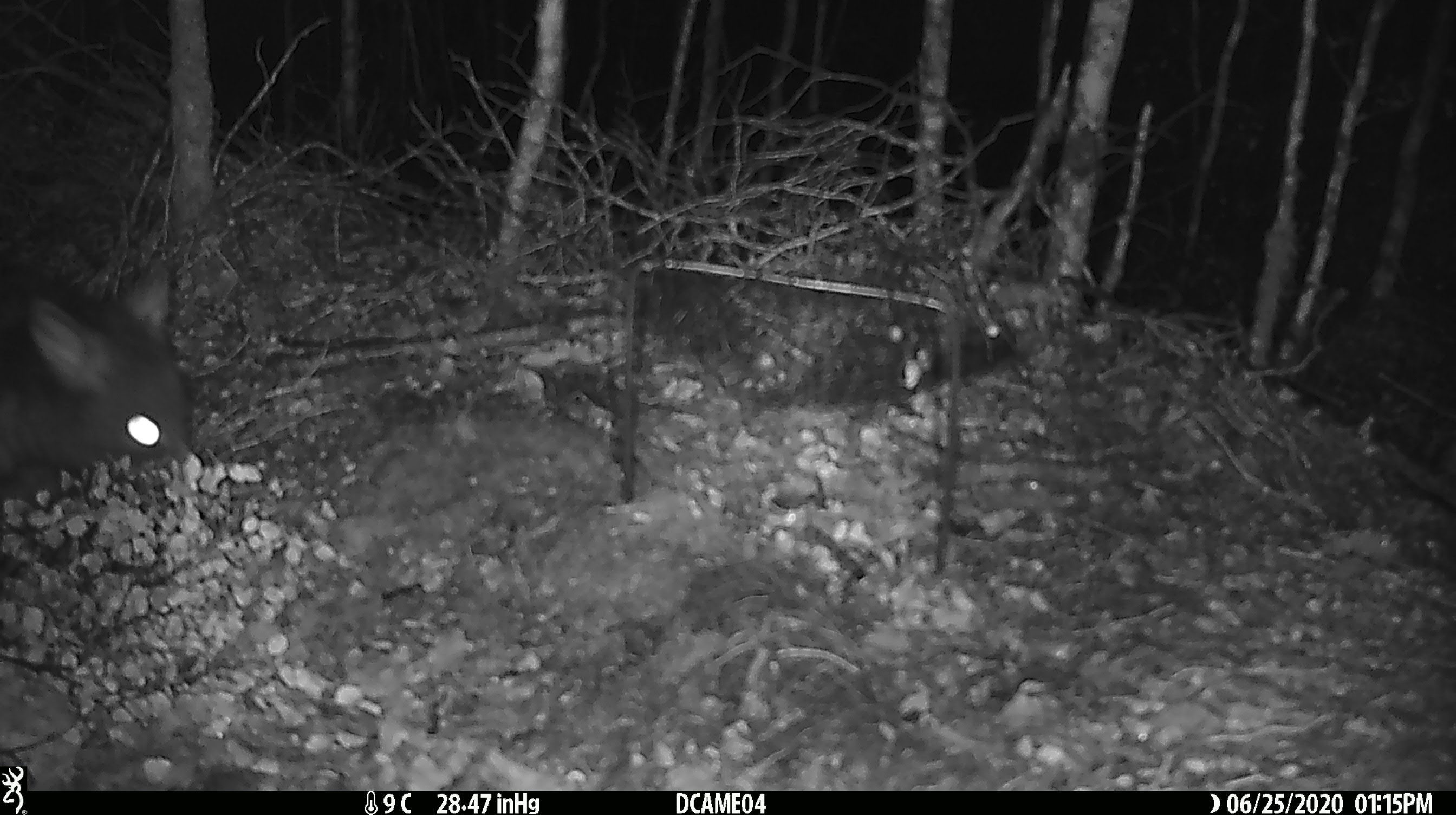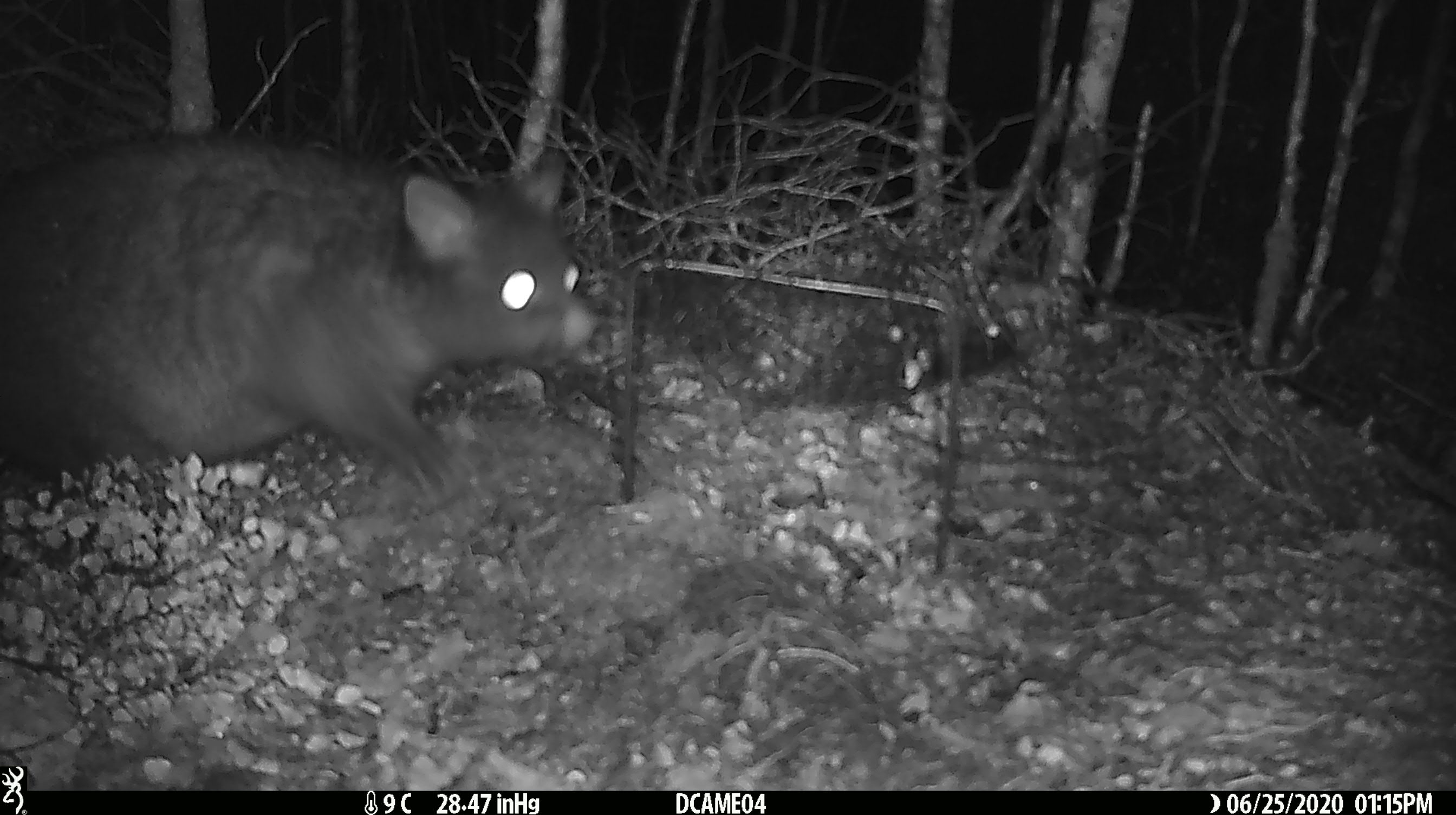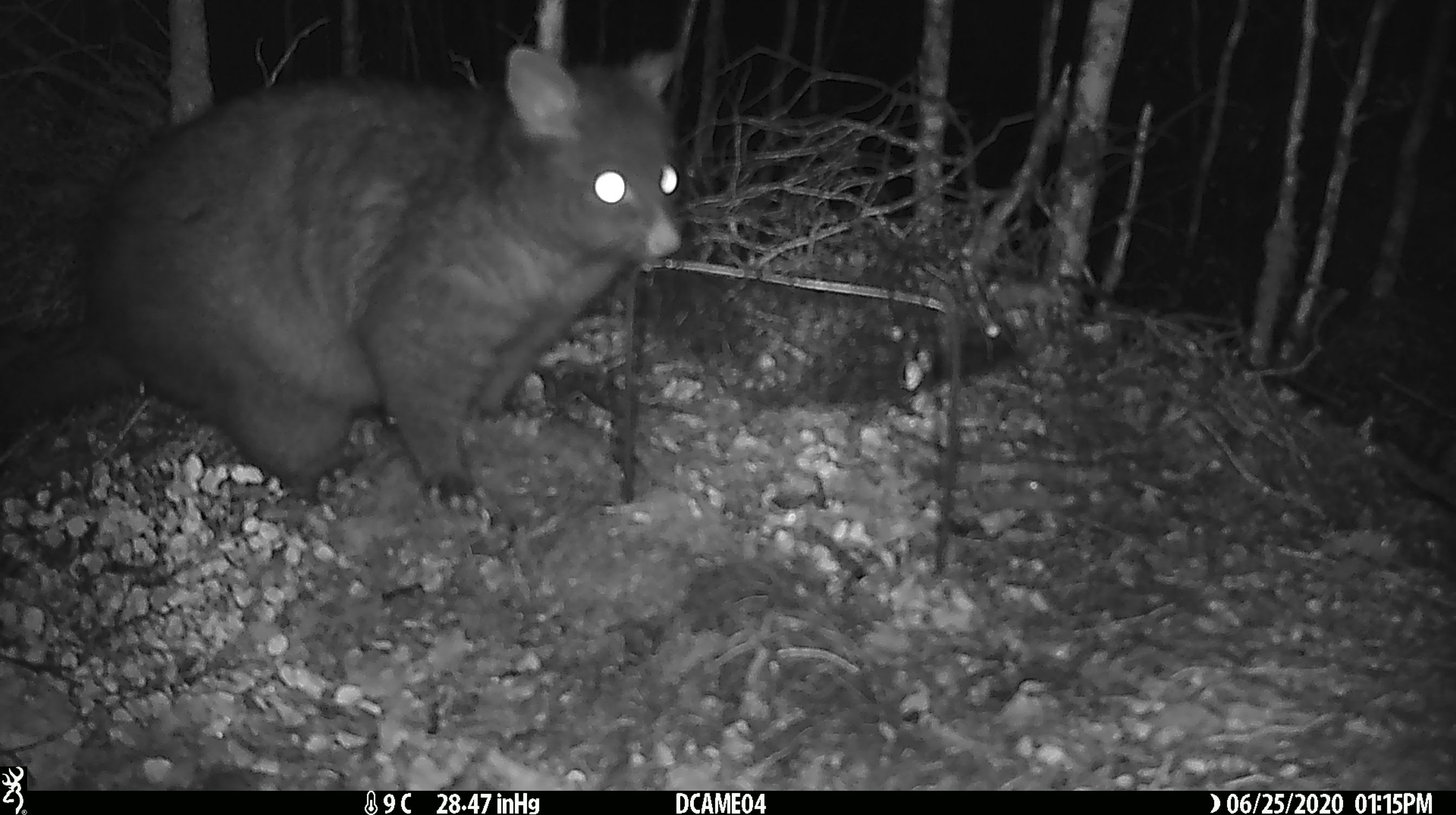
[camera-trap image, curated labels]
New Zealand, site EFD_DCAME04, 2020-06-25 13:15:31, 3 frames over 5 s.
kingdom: Animalia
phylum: Chordata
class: Mammalia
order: Diprotodontia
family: Phalangeridae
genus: Trichosurus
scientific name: Trichosurus vulpecula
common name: common brushtail possum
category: possum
Possum (common brushtail possum) (Trichosurus vulpecula).